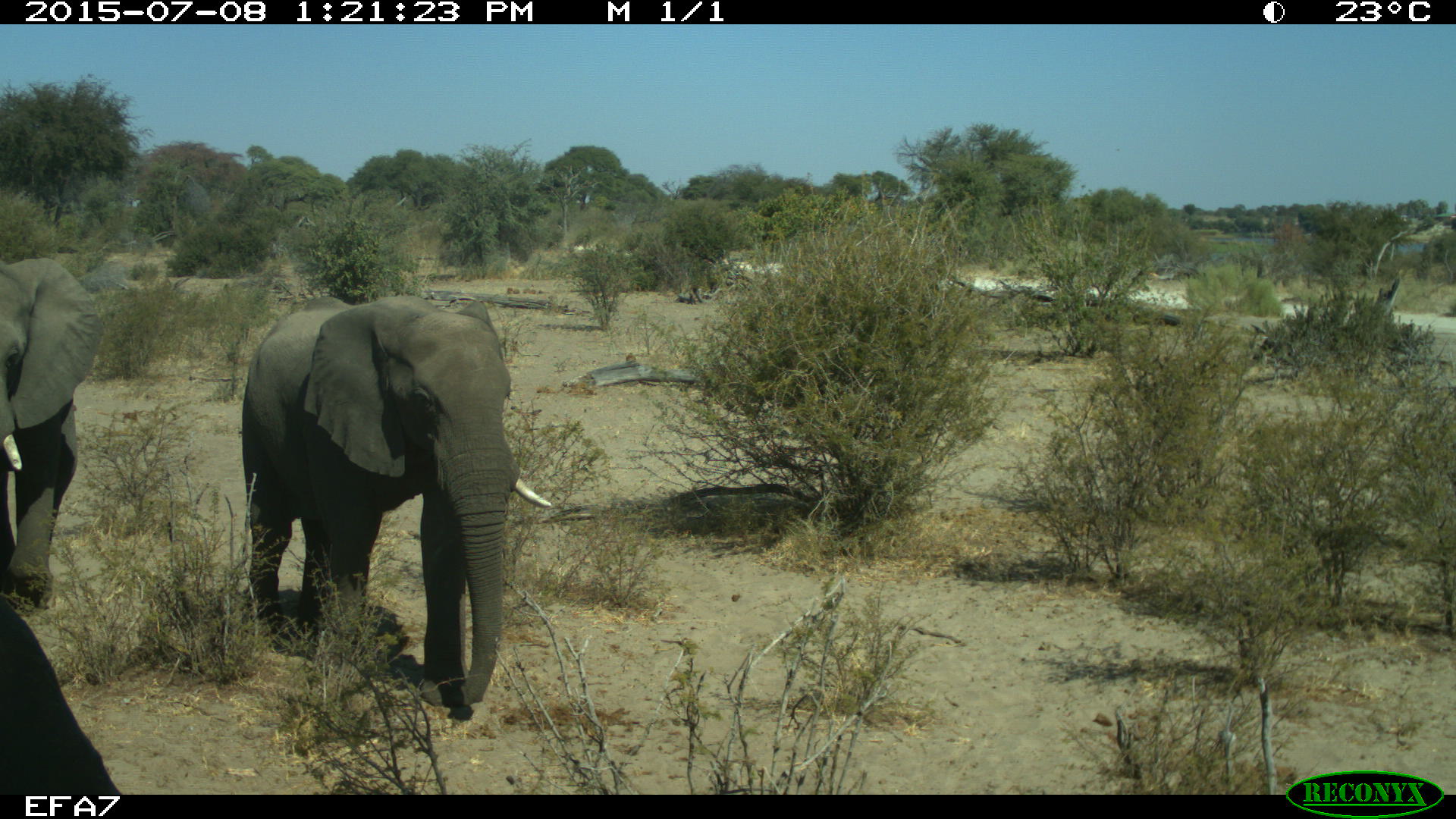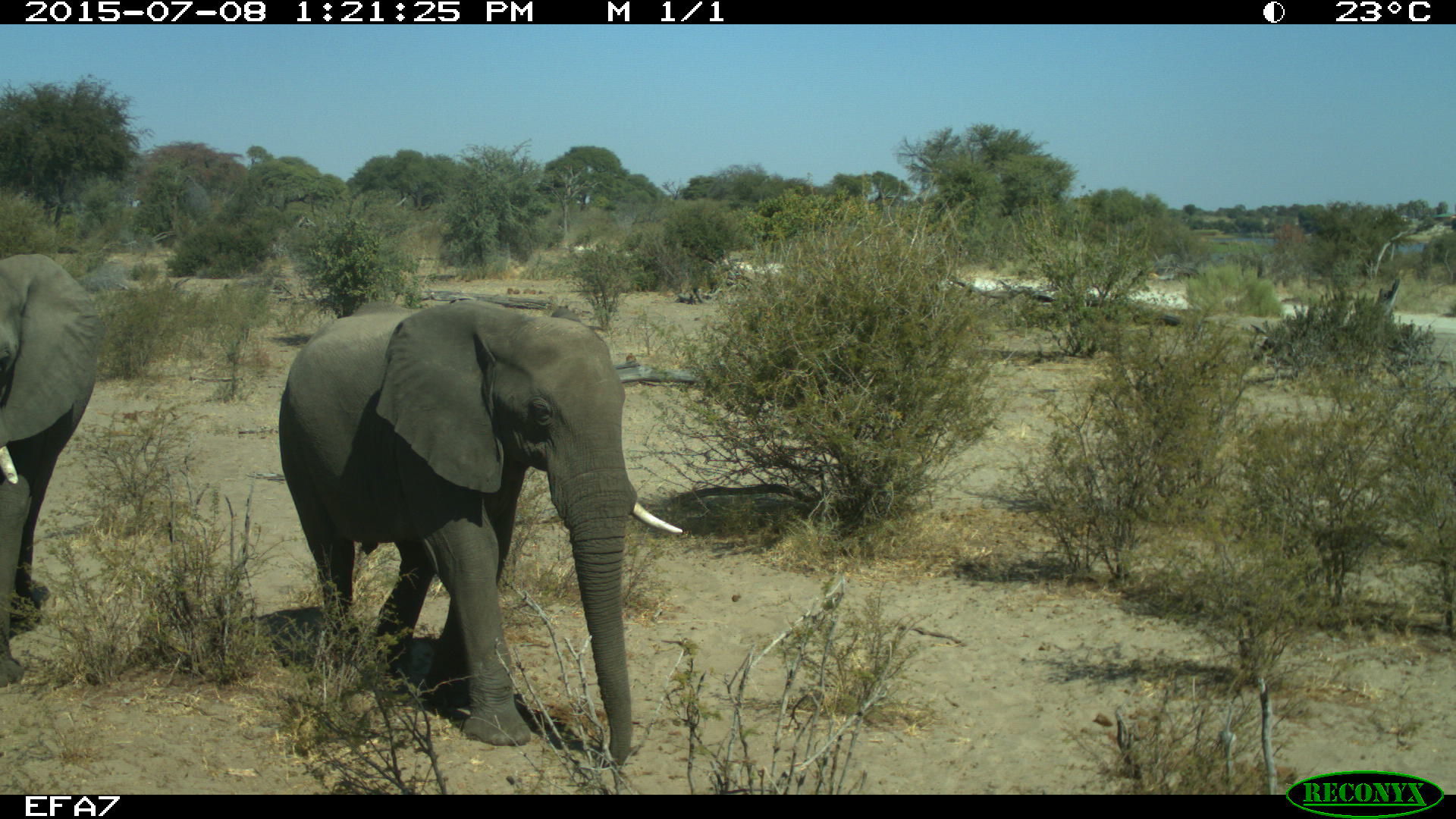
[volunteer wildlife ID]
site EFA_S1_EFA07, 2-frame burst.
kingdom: Animalia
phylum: Chordata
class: Mammalia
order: Proboscidea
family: Elephantidae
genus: Loxodonta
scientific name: Loxodonta africana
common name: african bush elephant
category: elephant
Elephant (african bush elephant) (Loxodonta africana), count 2. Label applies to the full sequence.